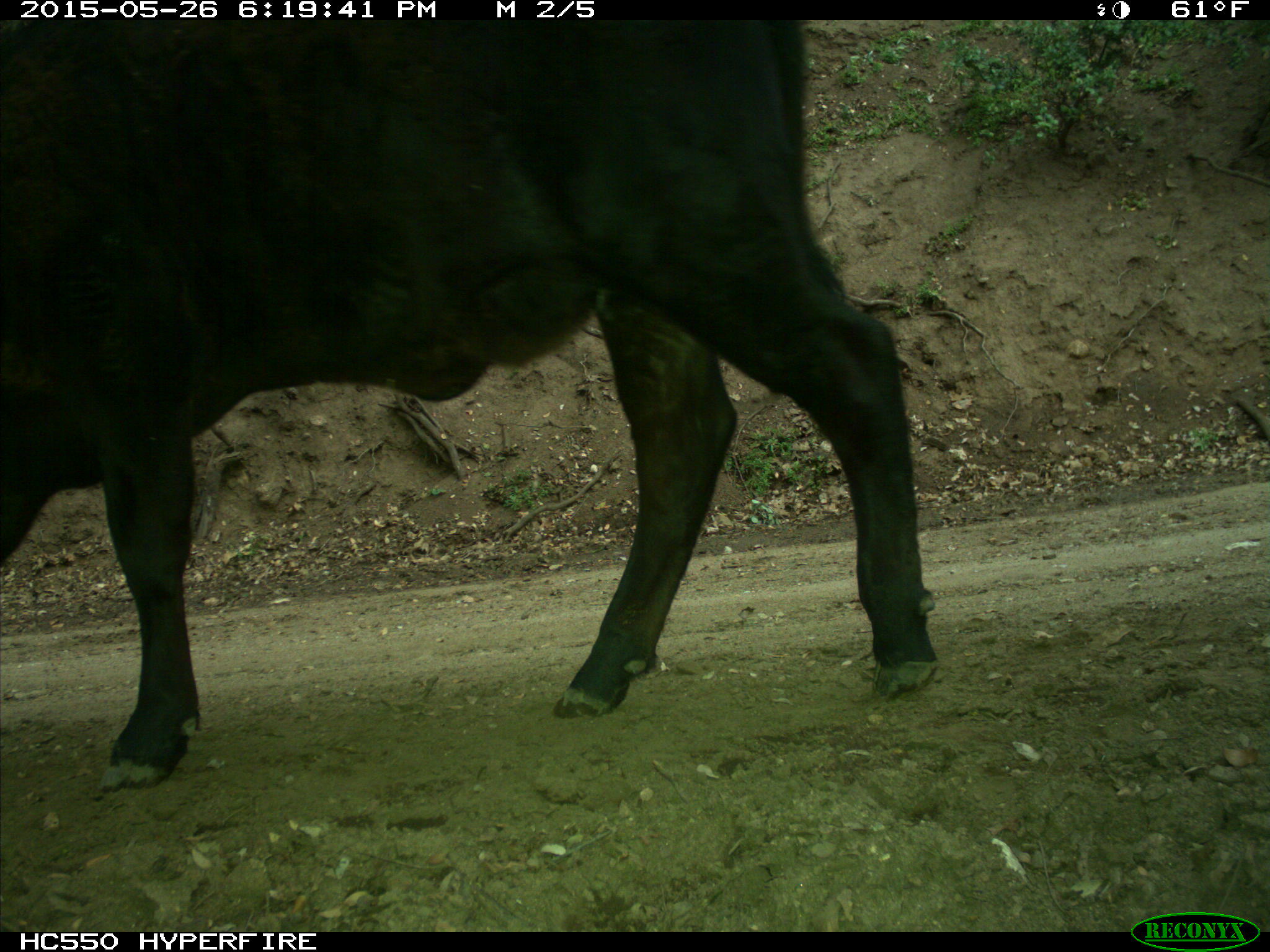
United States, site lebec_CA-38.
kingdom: Animalia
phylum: Chordata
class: Mammalia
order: Artiodactyla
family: Bovidae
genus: Bos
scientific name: Bos taurus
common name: domestic cow